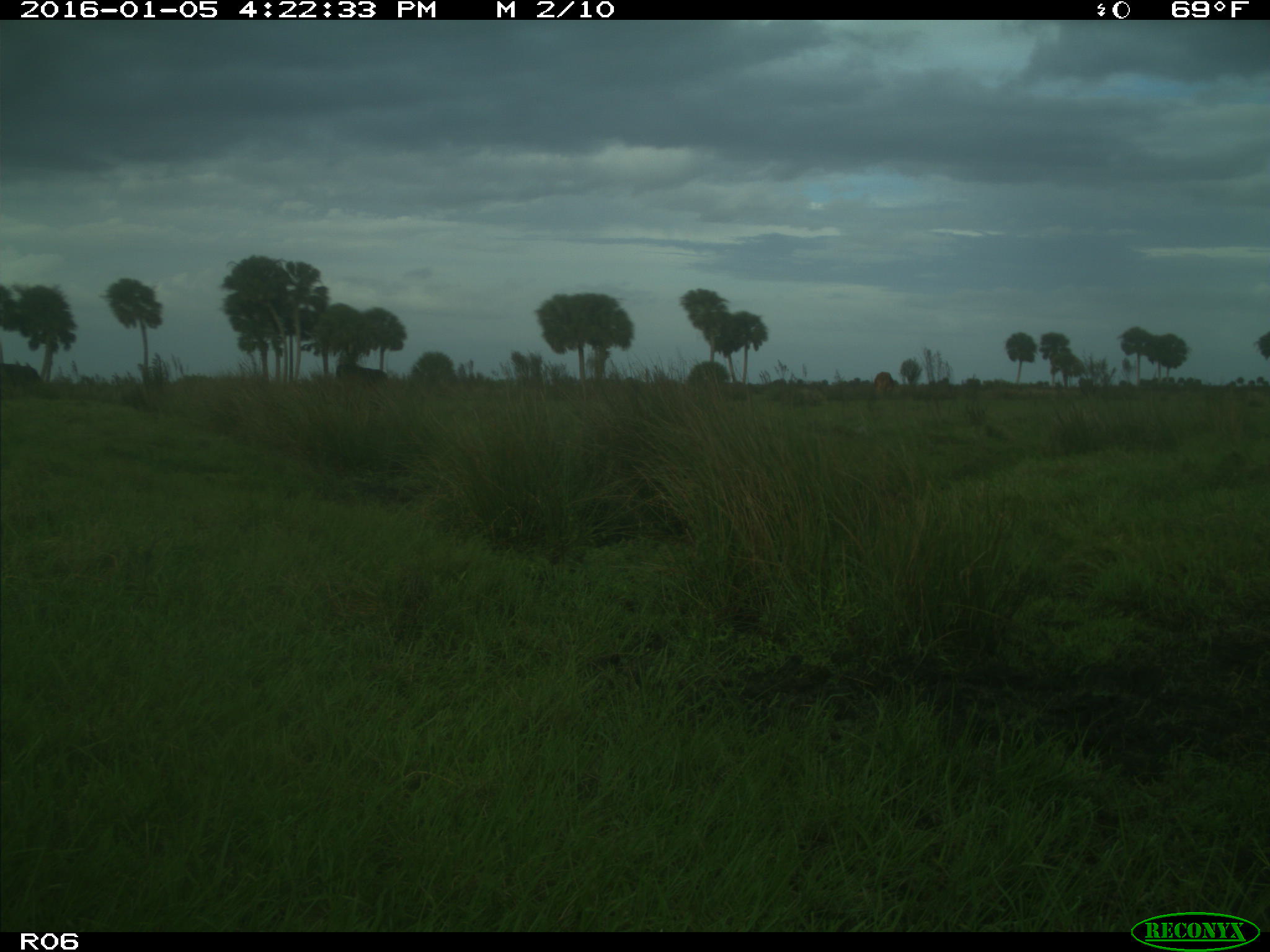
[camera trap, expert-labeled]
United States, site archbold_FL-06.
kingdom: Animalia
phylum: Chordata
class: Mammalia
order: Artiodactyla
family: Bovidae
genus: Bos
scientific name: Bos taurus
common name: domestic cow